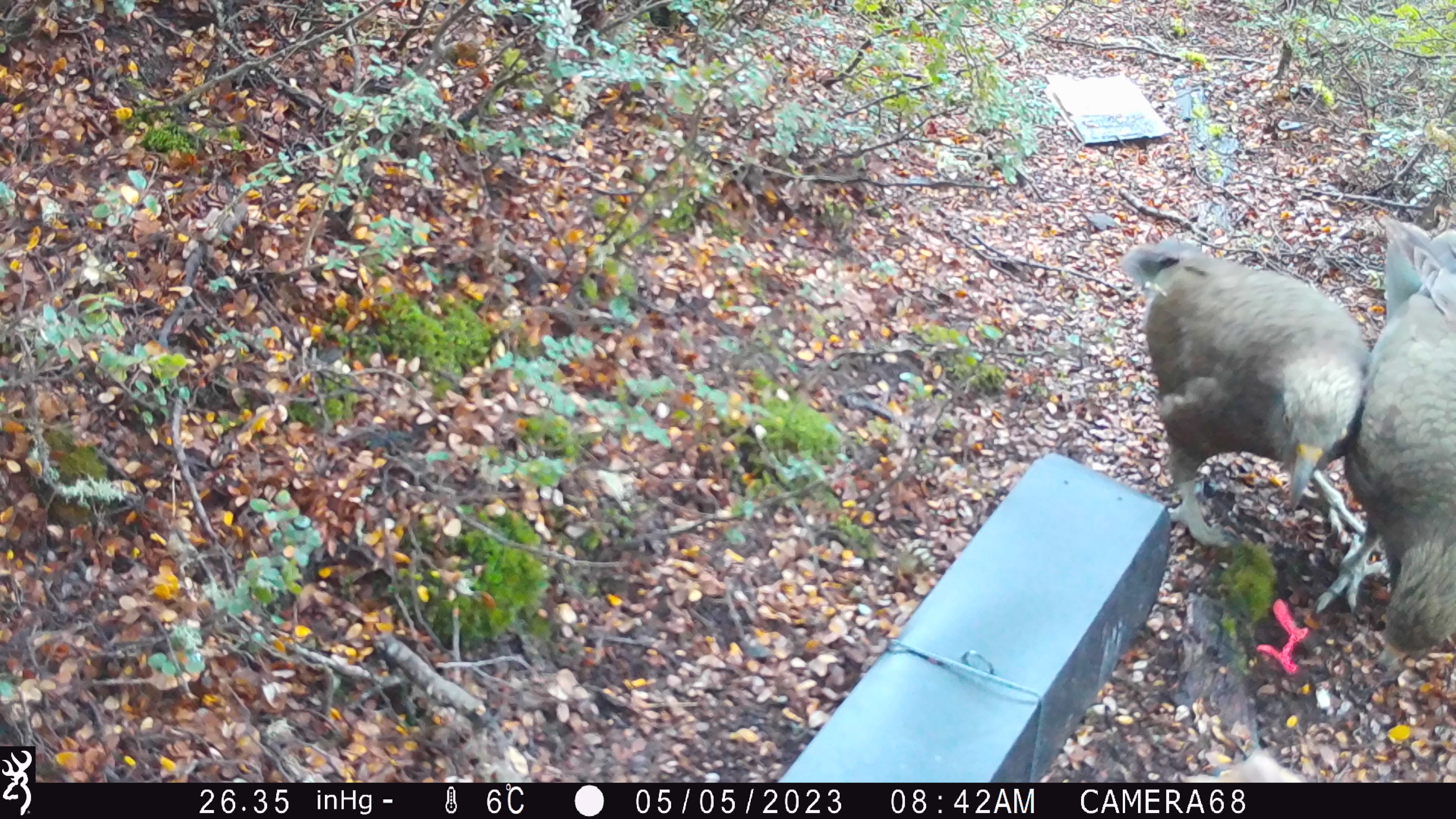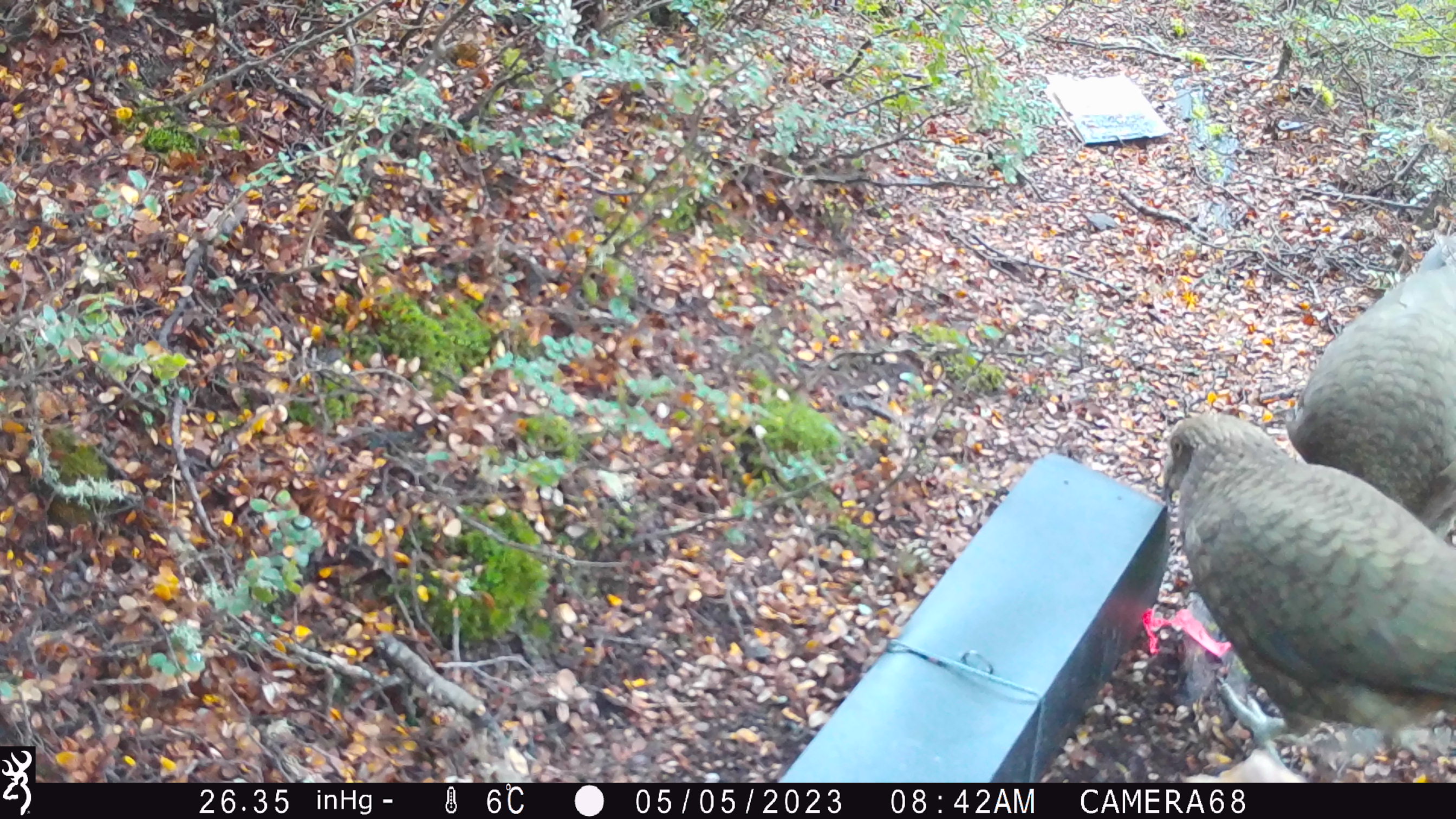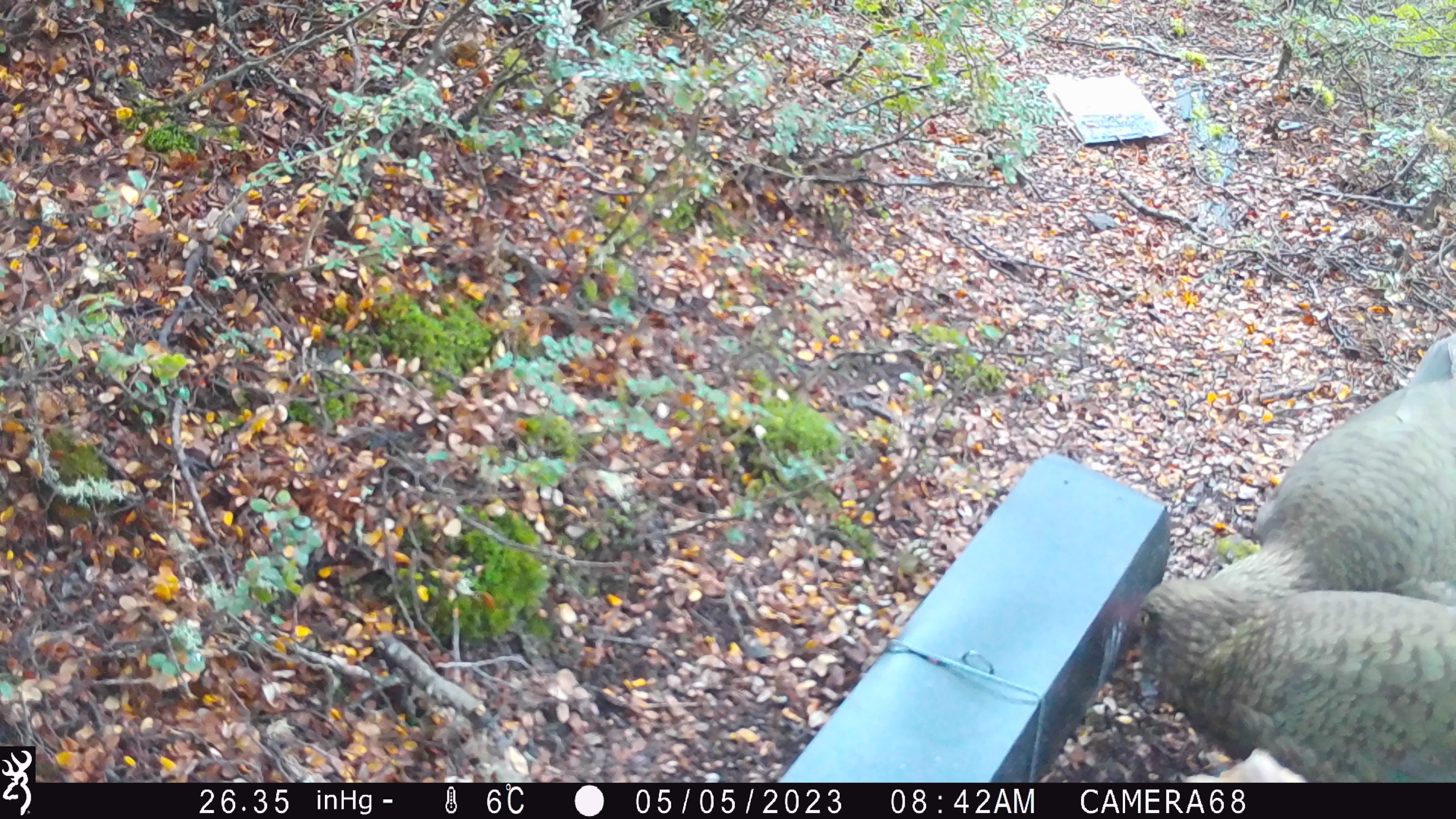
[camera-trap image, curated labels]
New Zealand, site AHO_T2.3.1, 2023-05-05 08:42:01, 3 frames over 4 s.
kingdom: Animalia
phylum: Chordata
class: Aves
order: Psittaciformes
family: Strigopidae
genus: Nestor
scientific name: Nestor notabilis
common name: kea